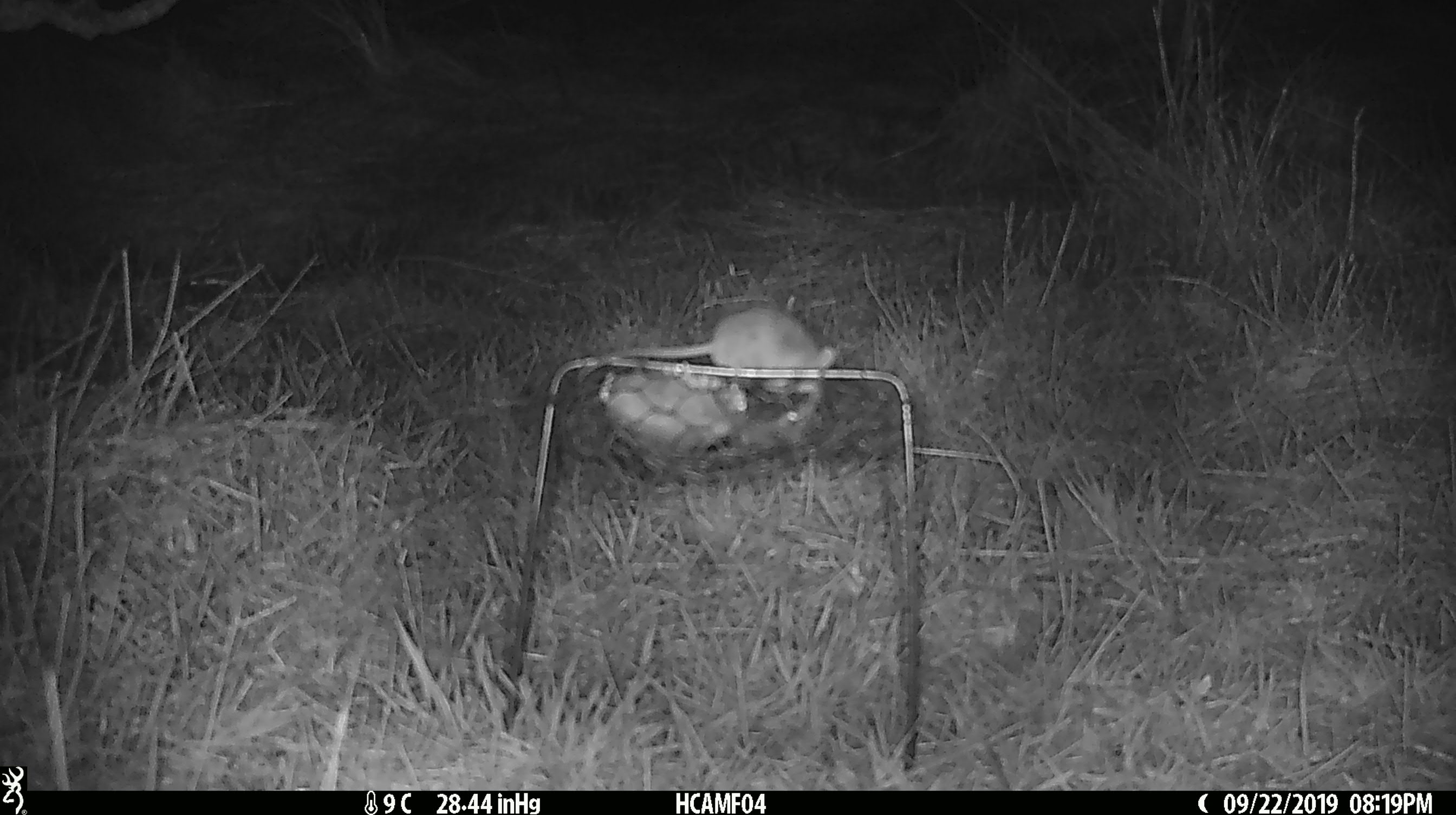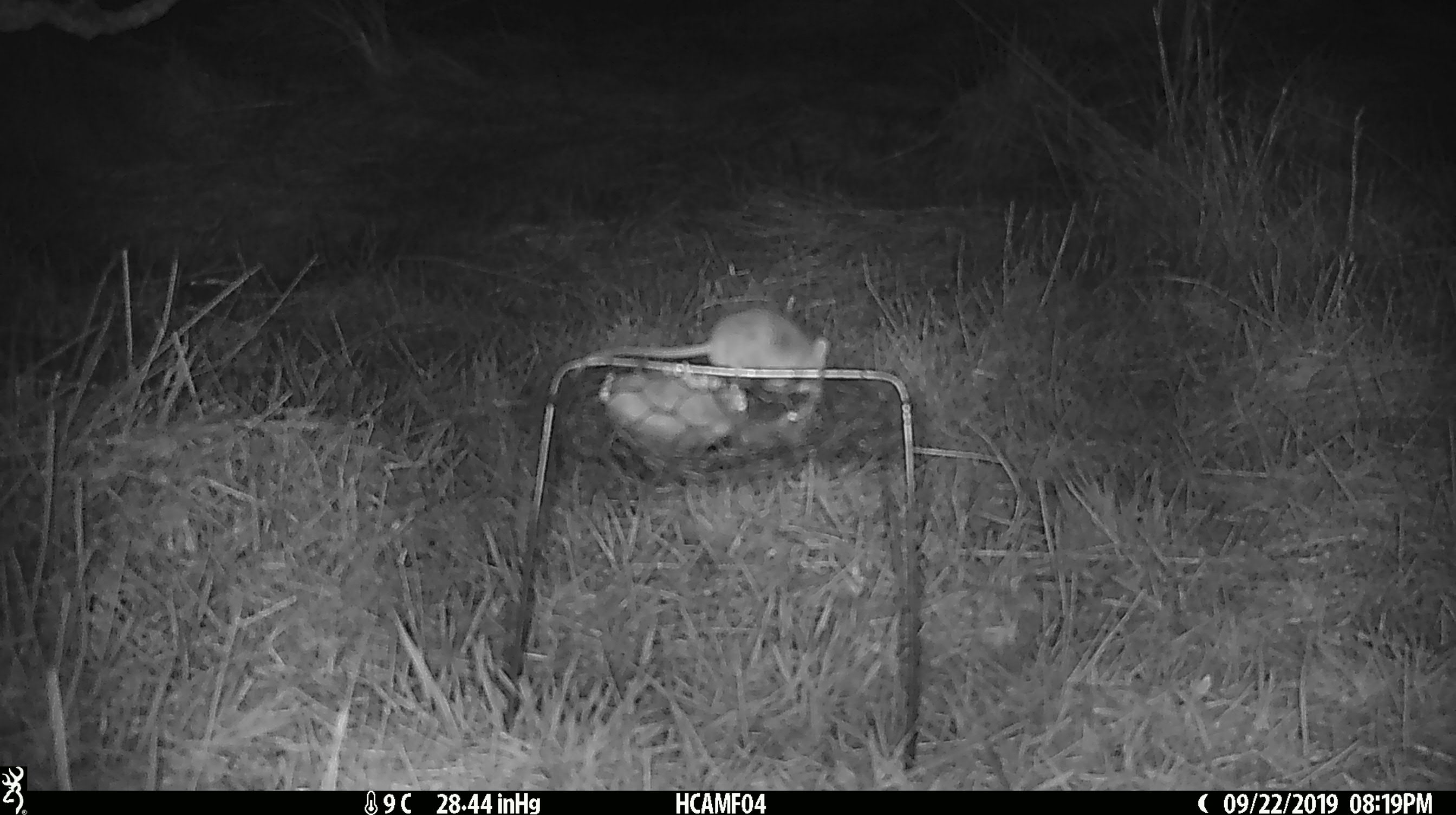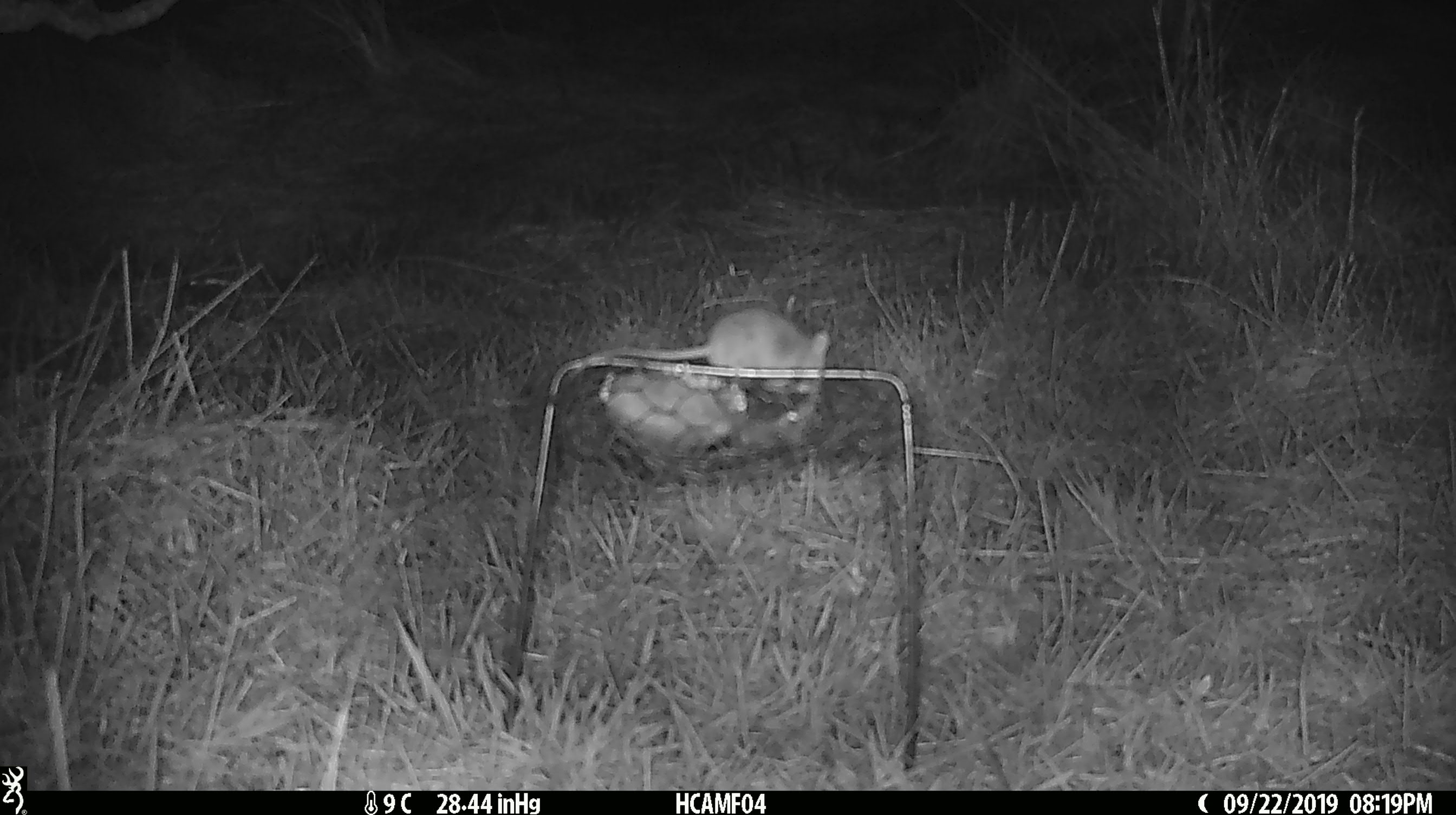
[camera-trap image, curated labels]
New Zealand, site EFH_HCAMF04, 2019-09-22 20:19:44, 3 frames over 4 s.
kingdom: Animalia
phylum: Chordata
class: Mammalia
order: Rodentia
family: Muridae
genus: Mus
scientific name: Mus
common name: mouse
Mouse (Mus).